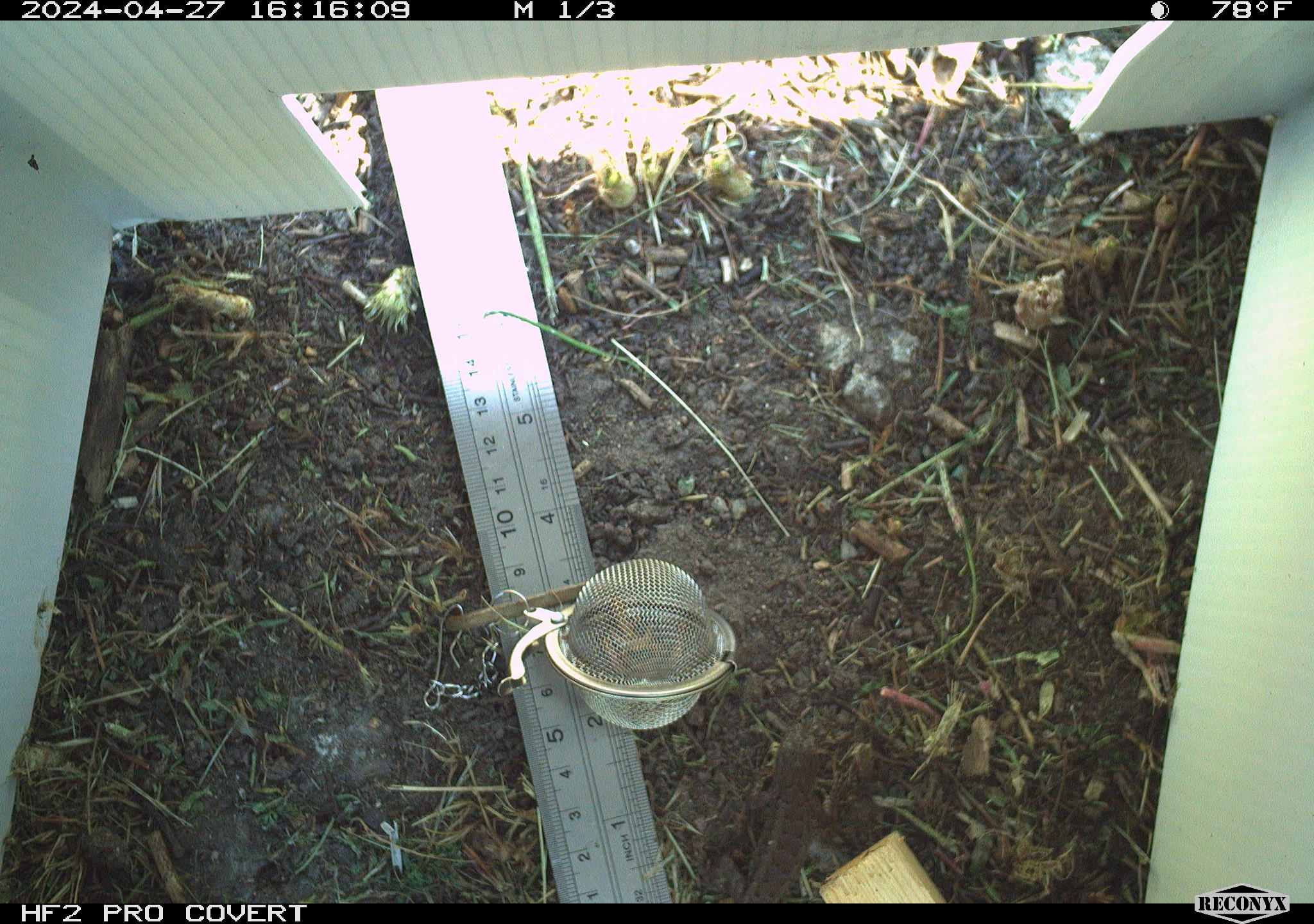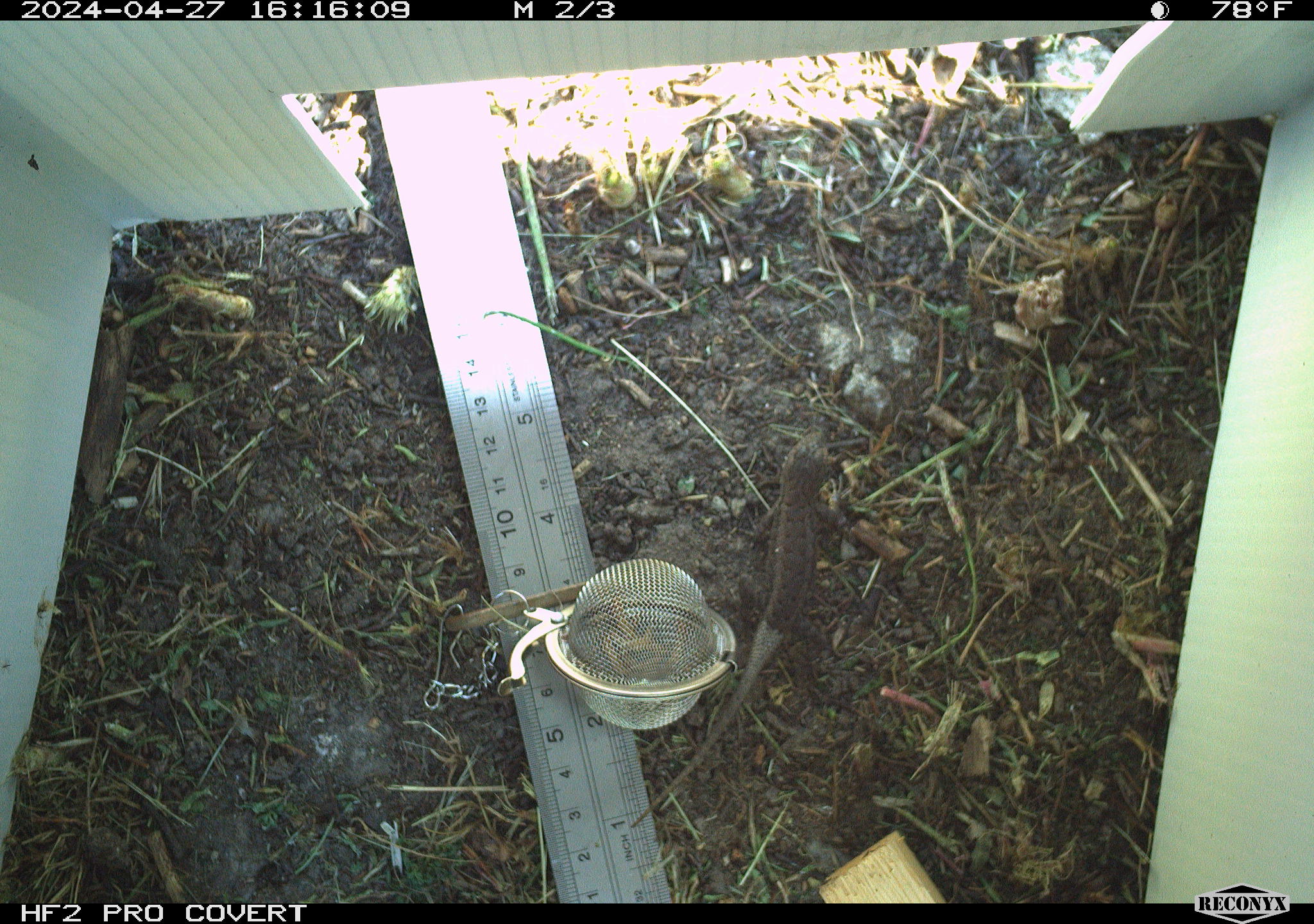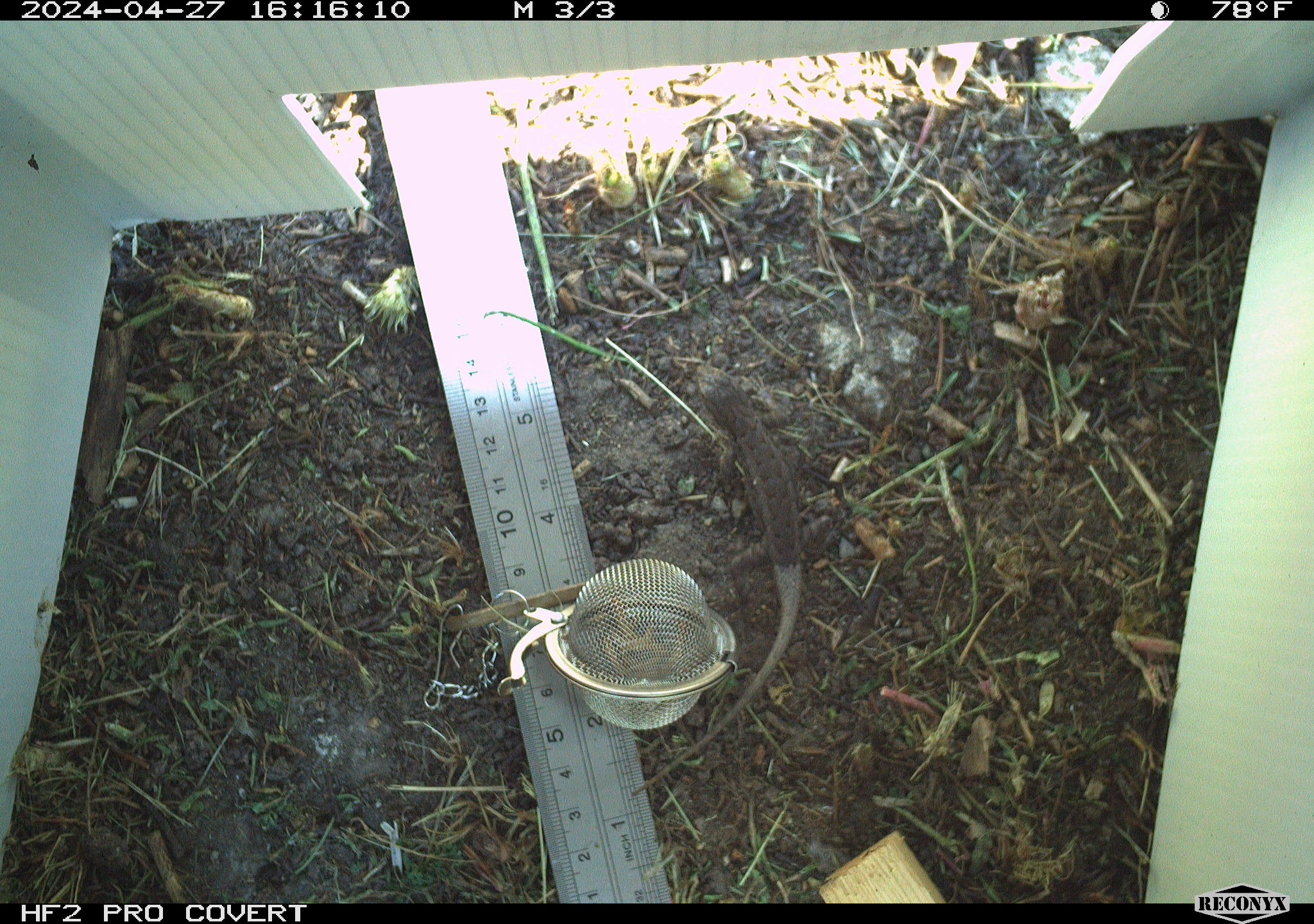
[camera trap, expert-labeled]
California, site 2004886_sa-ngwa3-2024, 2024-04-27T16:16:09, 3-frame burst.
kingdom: Animalia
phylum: Chordata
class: Reptilia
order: Squamata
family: Phrynosomatidae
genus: Sceloporus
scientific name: Sceloporus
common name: spiny lizards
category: sceloporus species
Sceloporus species (spiny lizards) (Sceloporus).